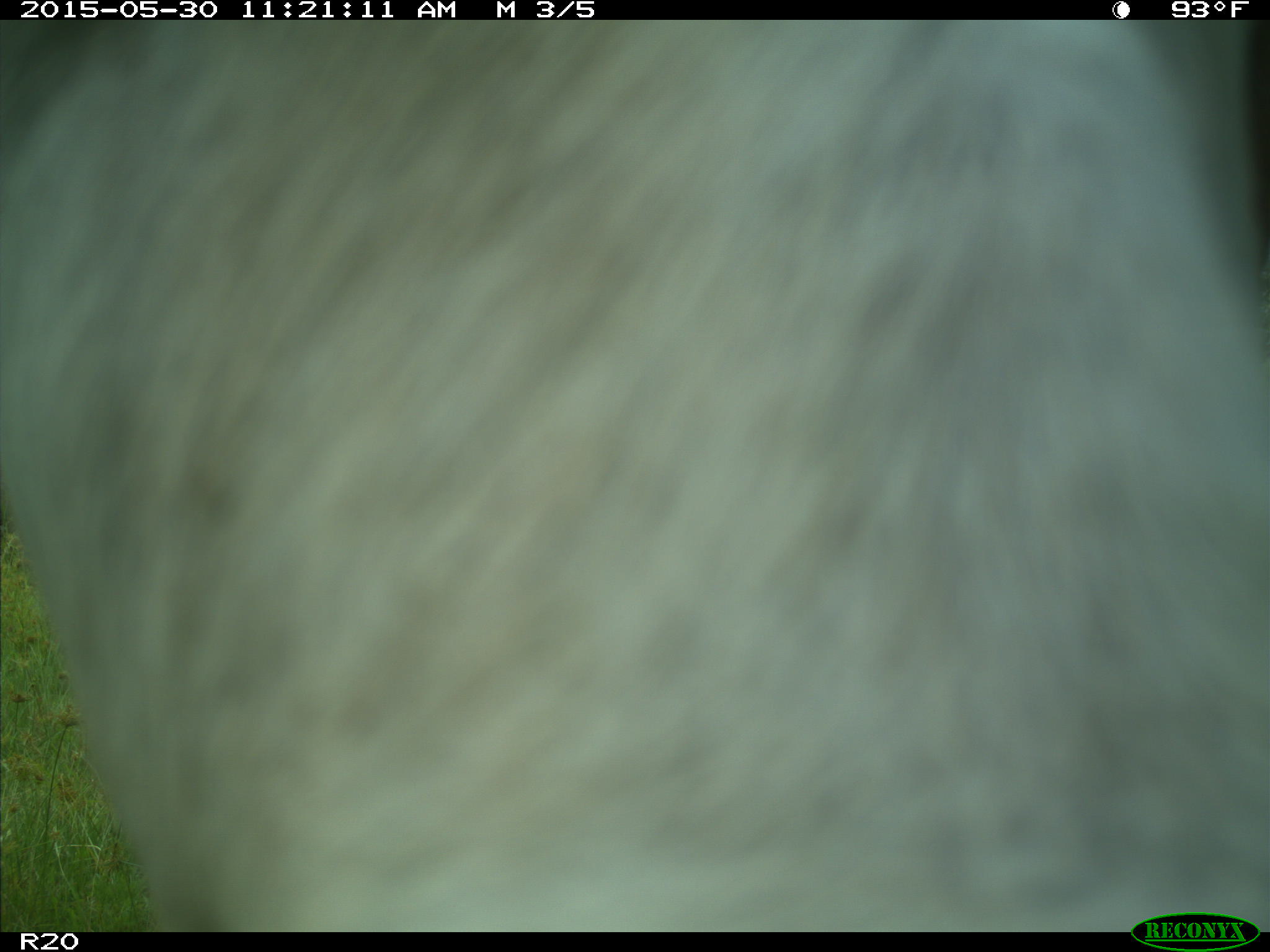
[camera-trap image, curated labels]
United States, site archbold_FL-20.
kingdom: Animalia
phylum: Chordata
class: Mammalia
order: Artiodactyla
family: Bovidae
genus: Bos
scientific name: Bos taurus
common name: domestic cow